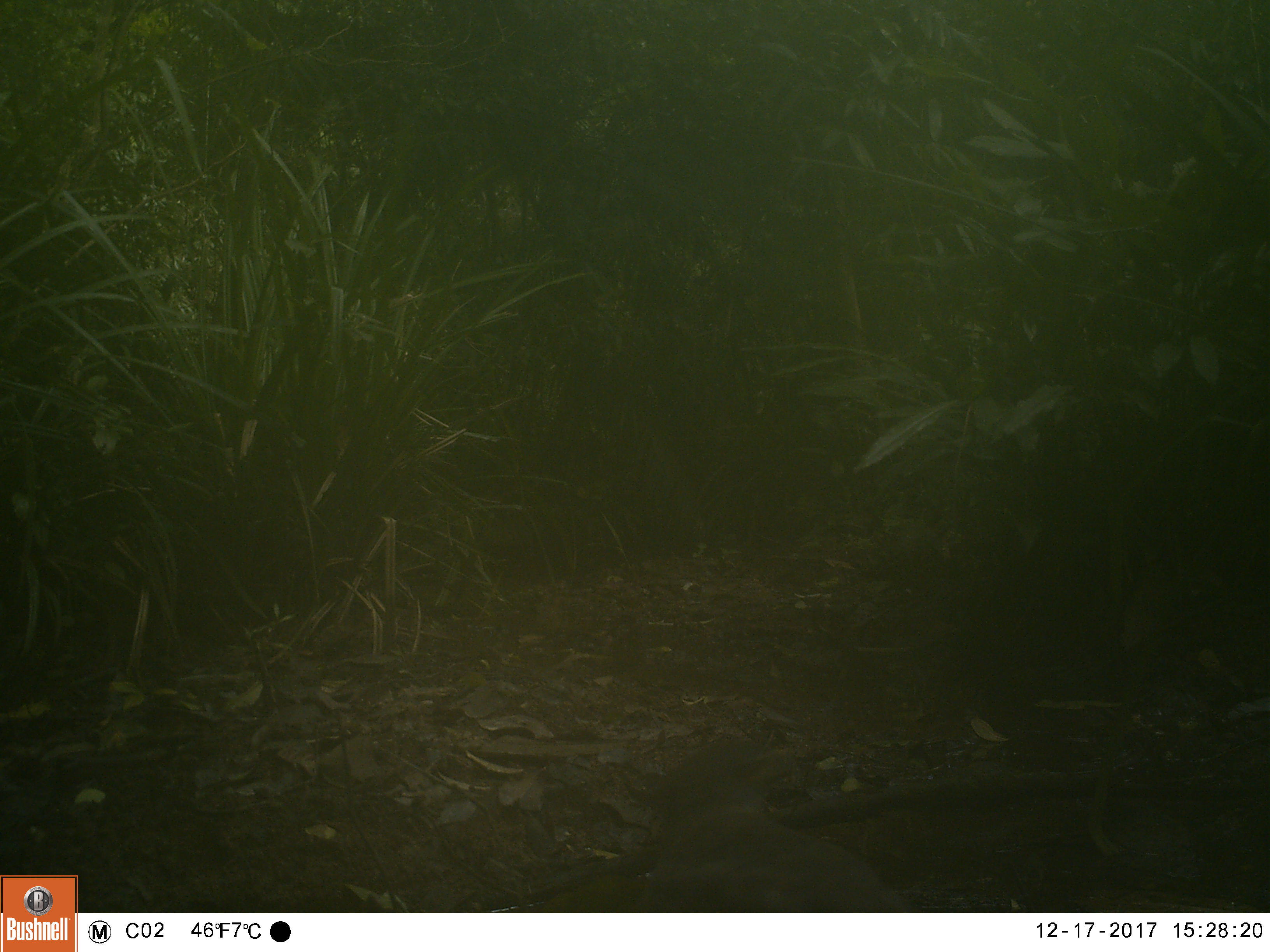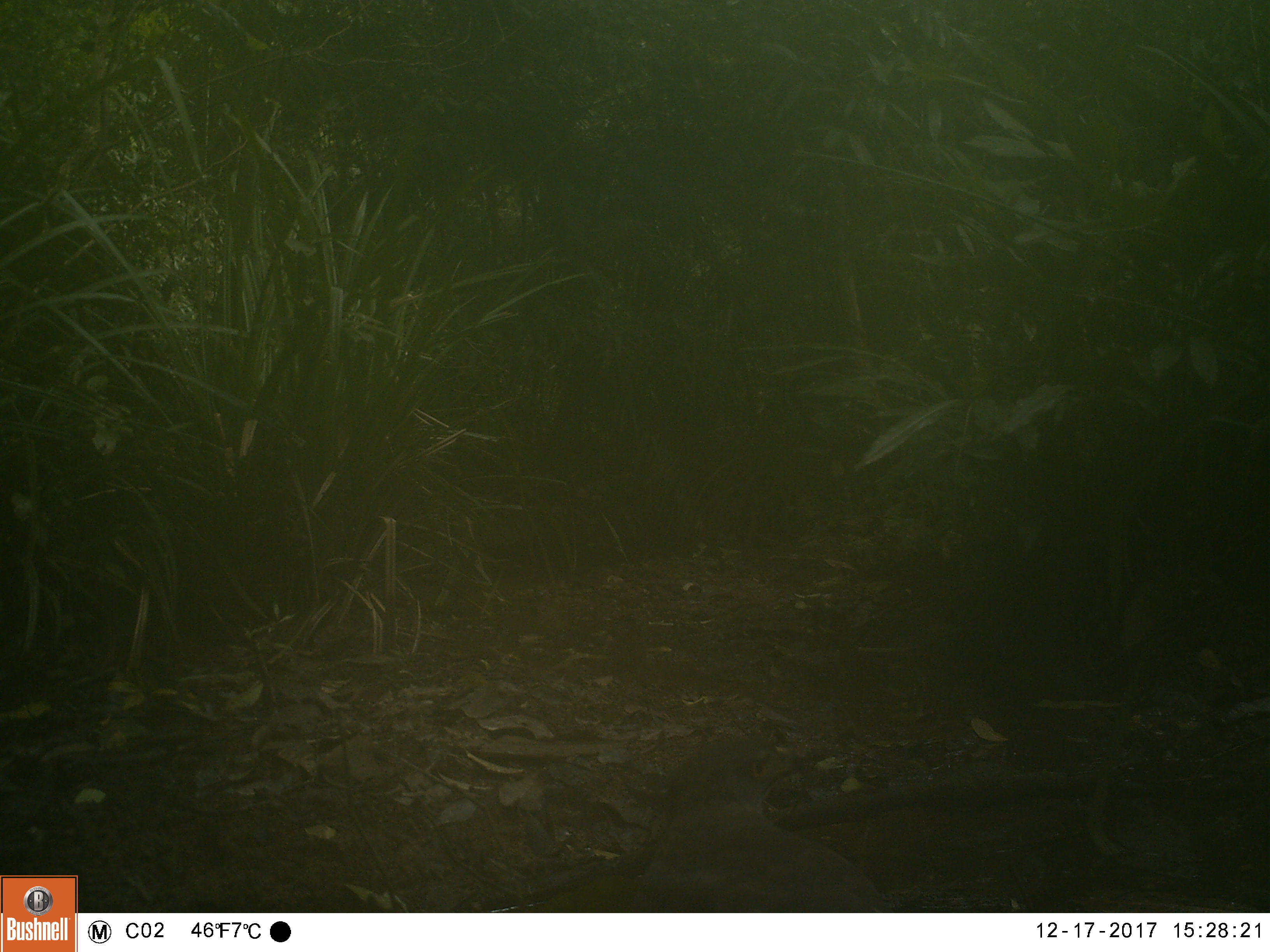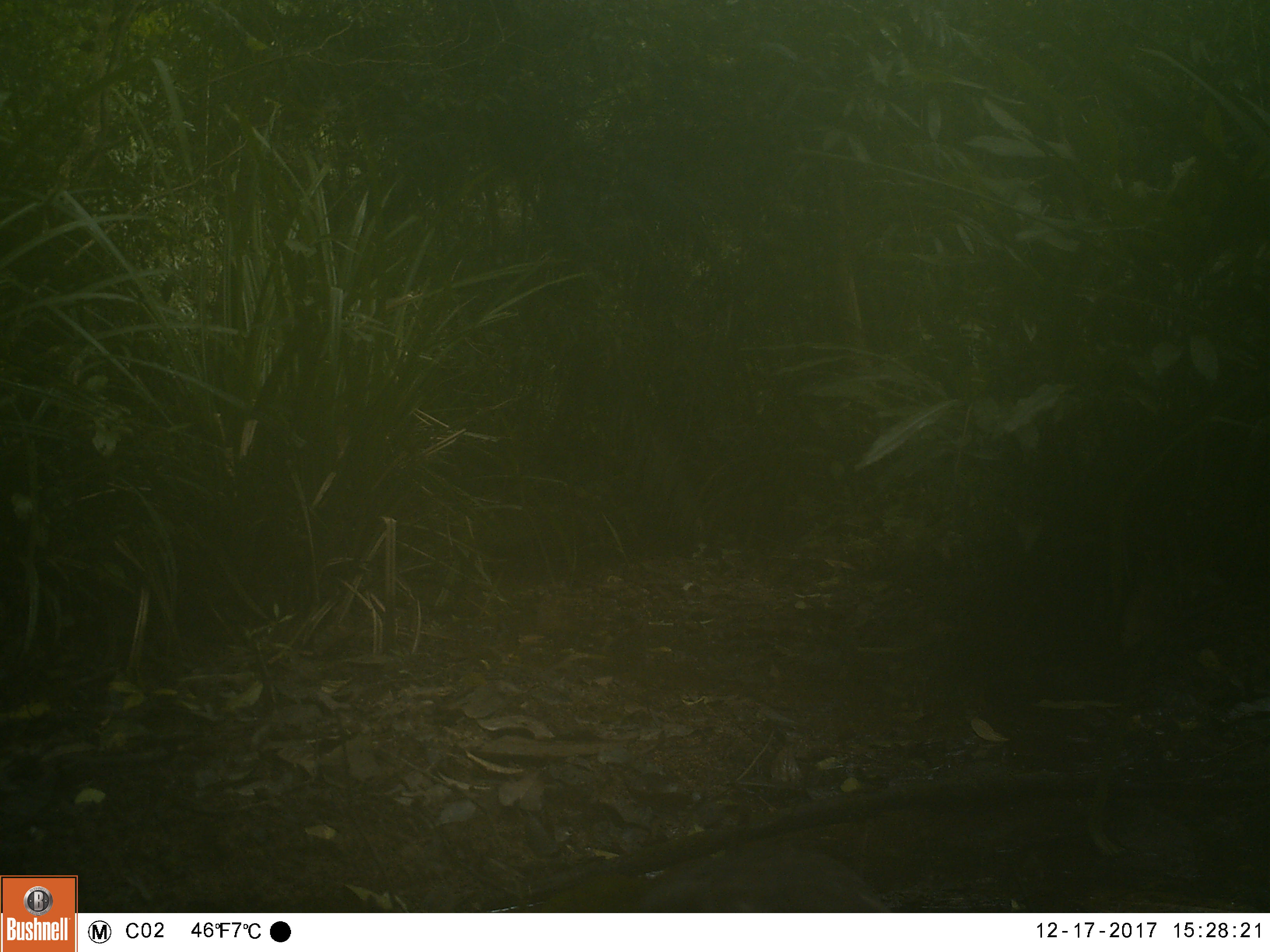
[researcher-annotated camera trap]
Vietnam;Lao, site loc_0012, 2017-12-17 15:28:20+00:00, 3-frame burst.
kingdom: Animalia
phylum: Chordata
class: Aves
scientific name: Aves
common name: bird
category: unidentified bird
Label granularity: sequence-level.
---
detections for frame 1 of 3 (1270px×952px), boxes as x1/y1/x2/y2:
unidentified bird: 626/737/918/910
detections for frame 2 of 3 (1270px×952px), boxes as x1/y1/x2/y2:
unidentified bird: 626/737/888/910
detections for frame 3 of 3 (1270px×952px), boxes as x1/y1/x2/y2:
unidentified bird: 637/845/890/912